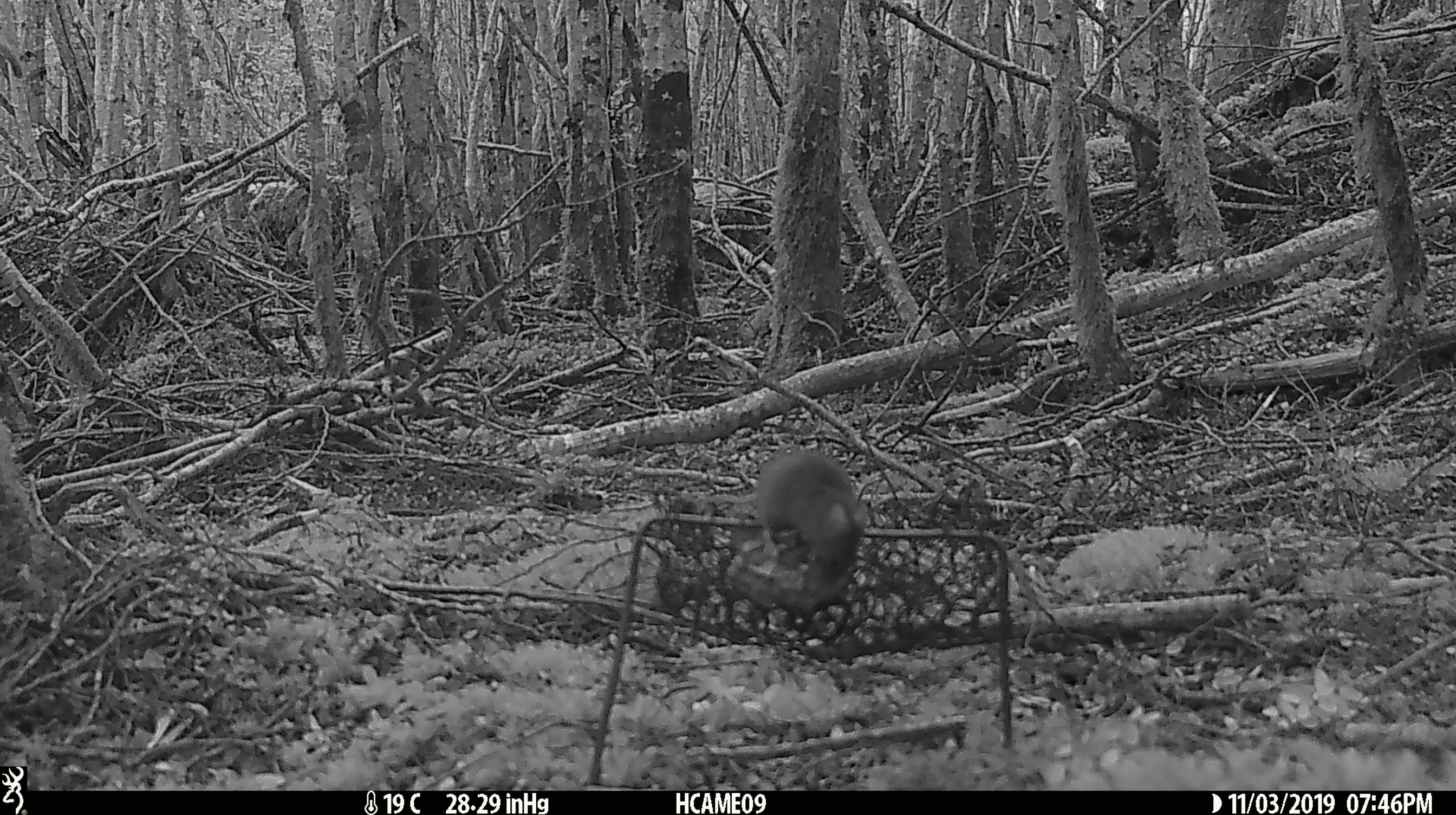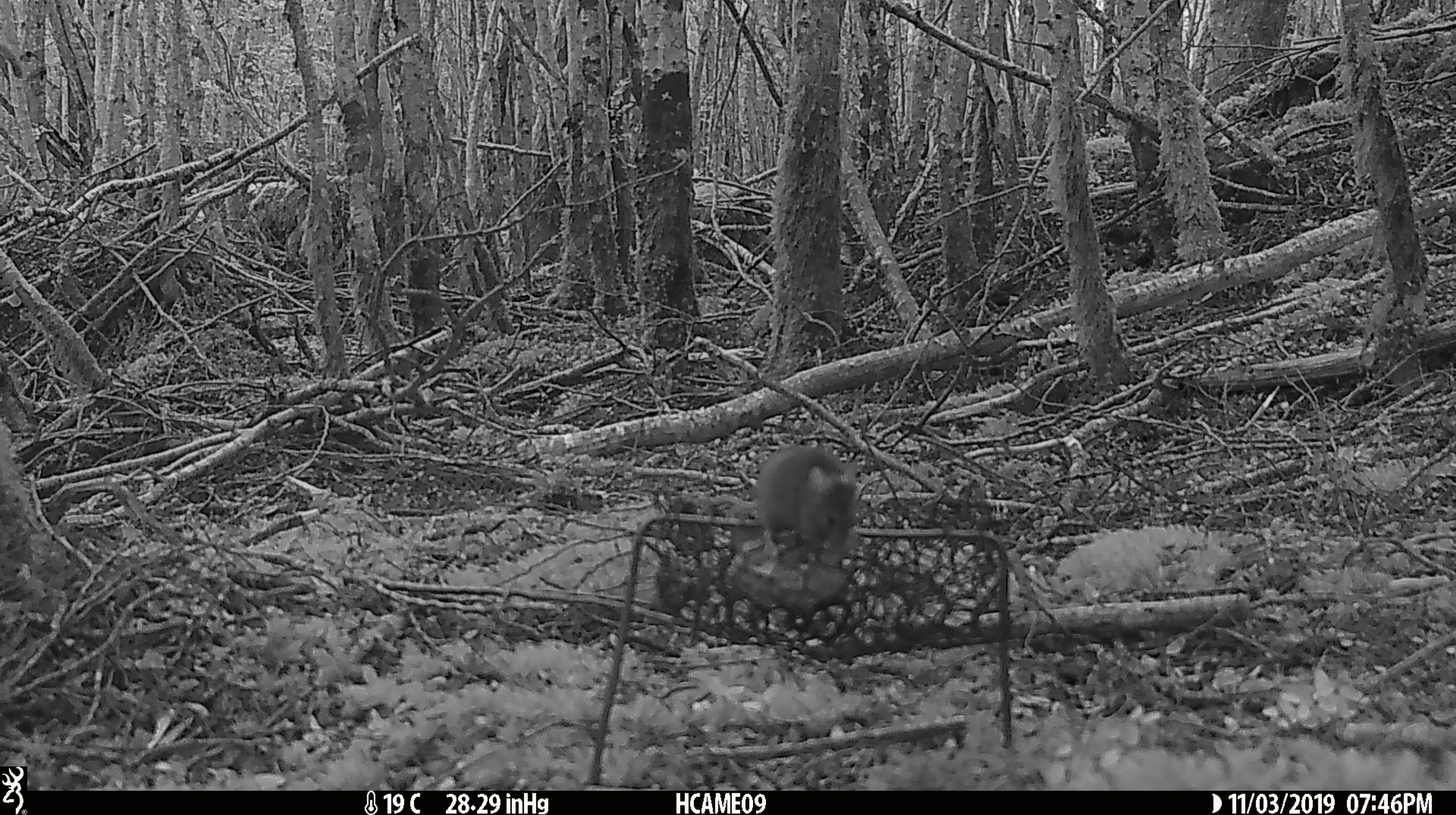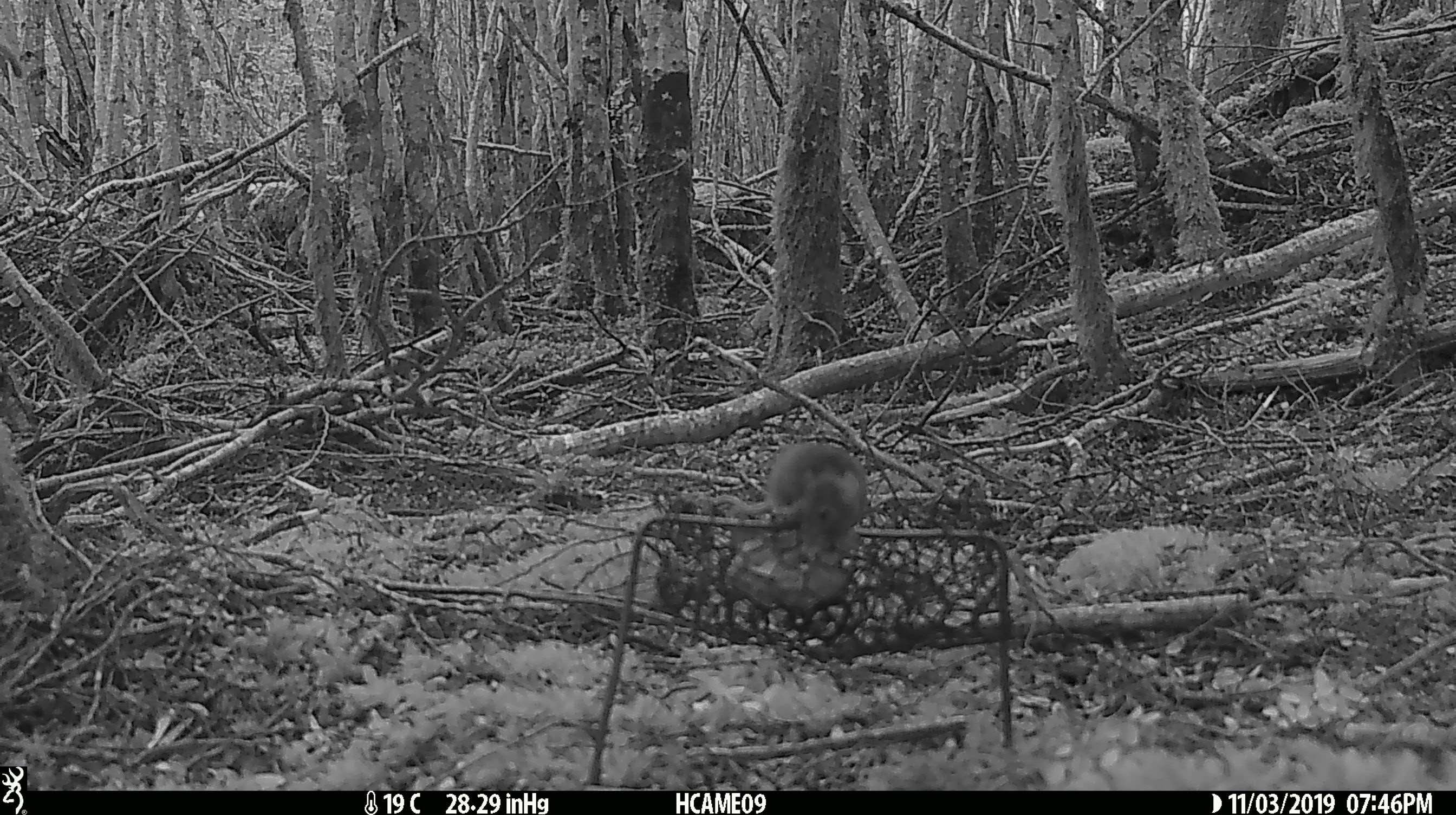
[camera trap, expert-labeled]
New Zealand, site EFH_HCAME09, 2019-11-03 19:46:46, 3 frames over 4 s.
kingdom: Animalia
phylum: Chordata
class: Mammalia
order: Rodentia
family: Muridae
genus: Mus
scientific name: Mus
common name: mouse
Mouse (Mus).